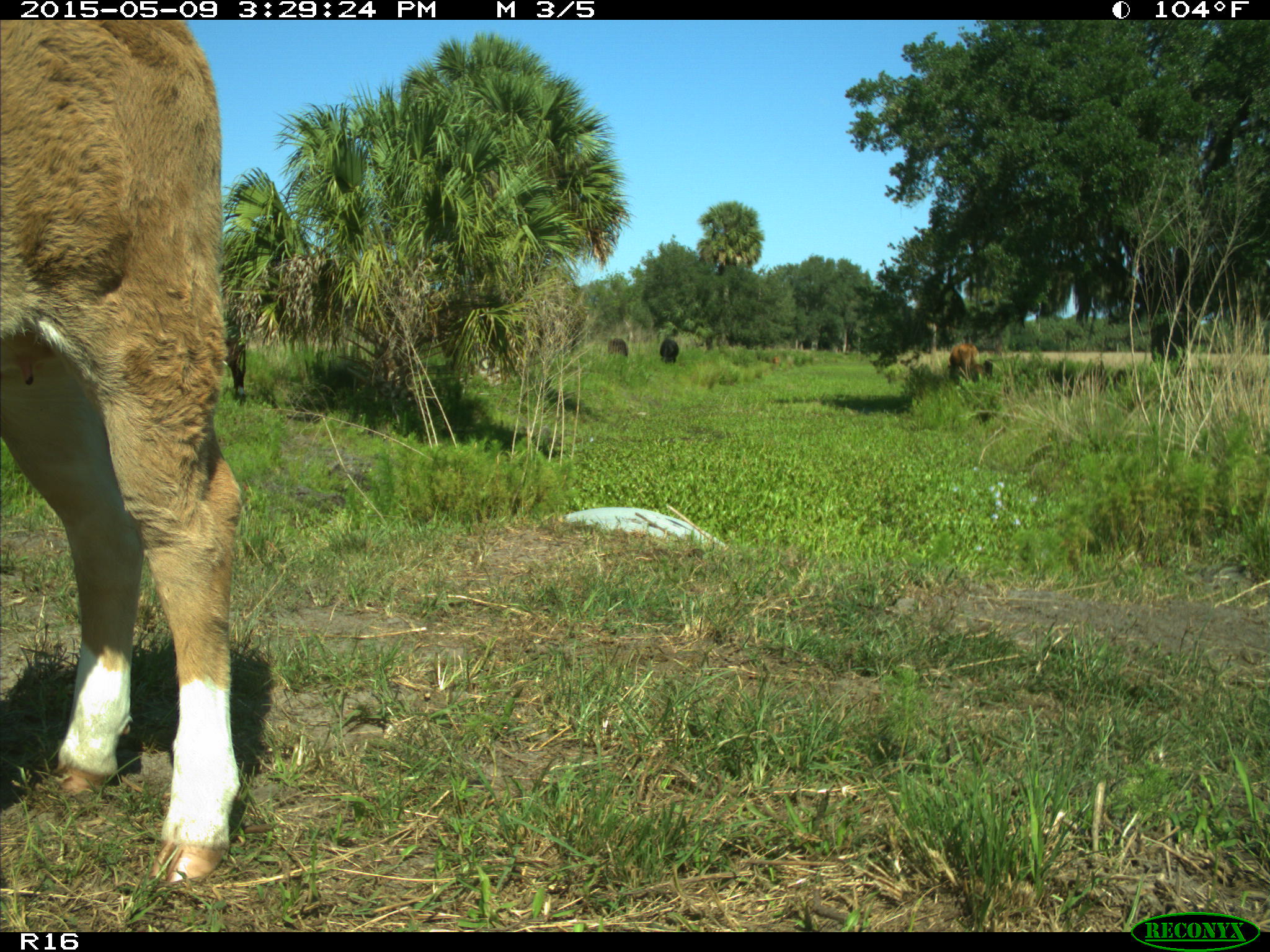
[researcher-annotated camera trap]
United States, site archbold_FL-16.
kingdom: Animalia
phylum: Chordata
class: Mammalia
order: Artiodactyla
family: Bovidae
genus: Bos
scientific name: Bos taurus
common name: domestic cow